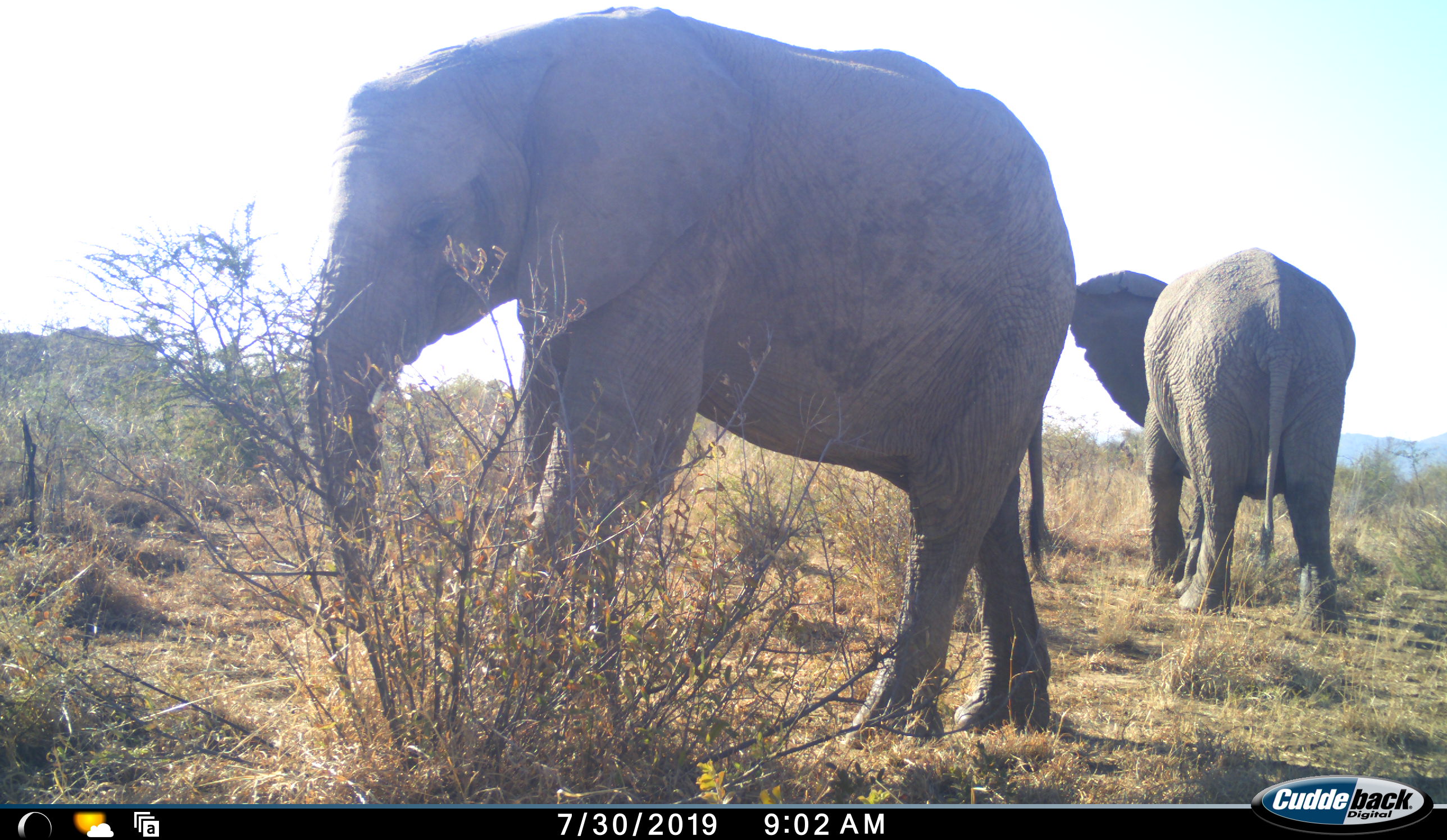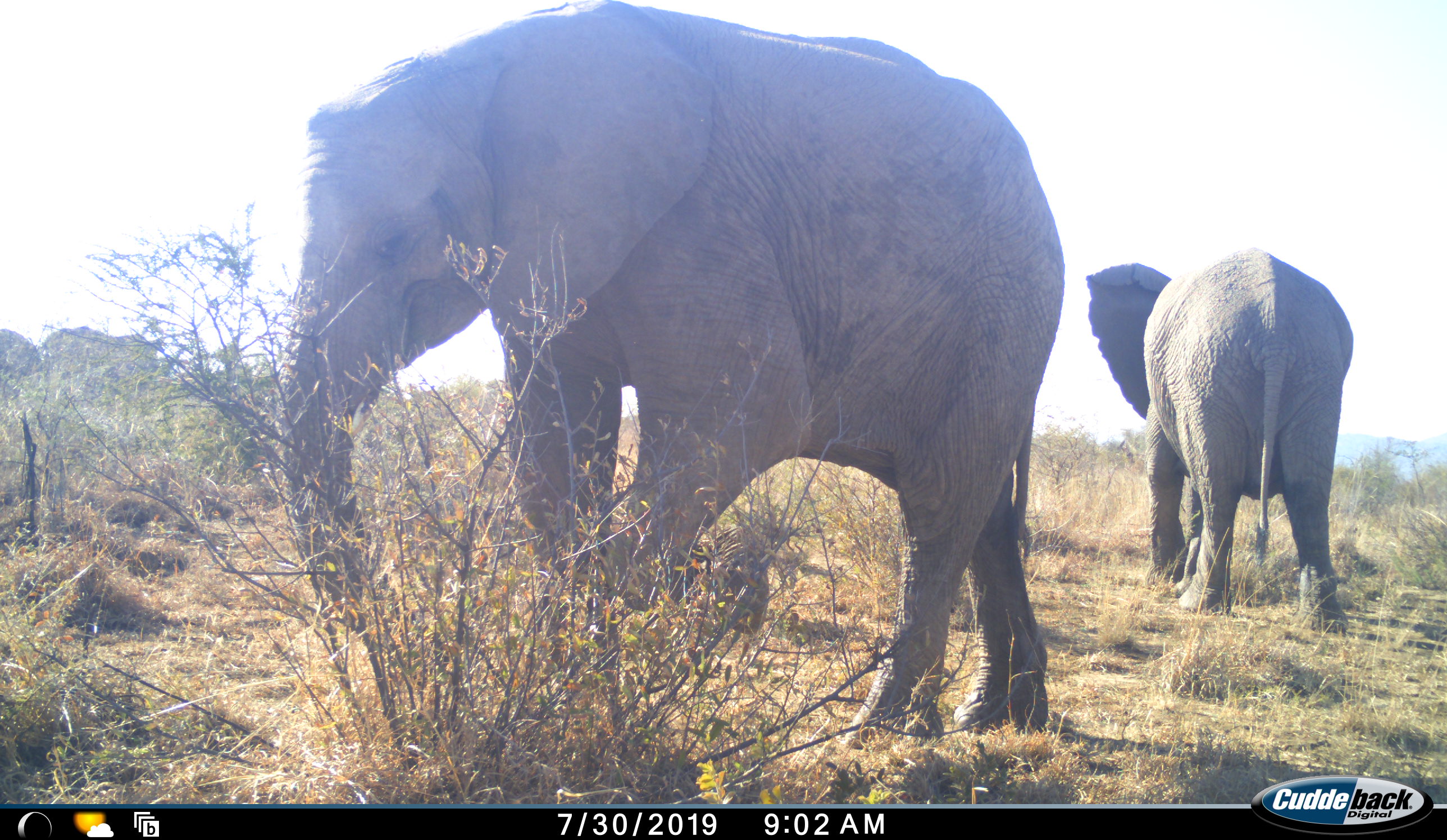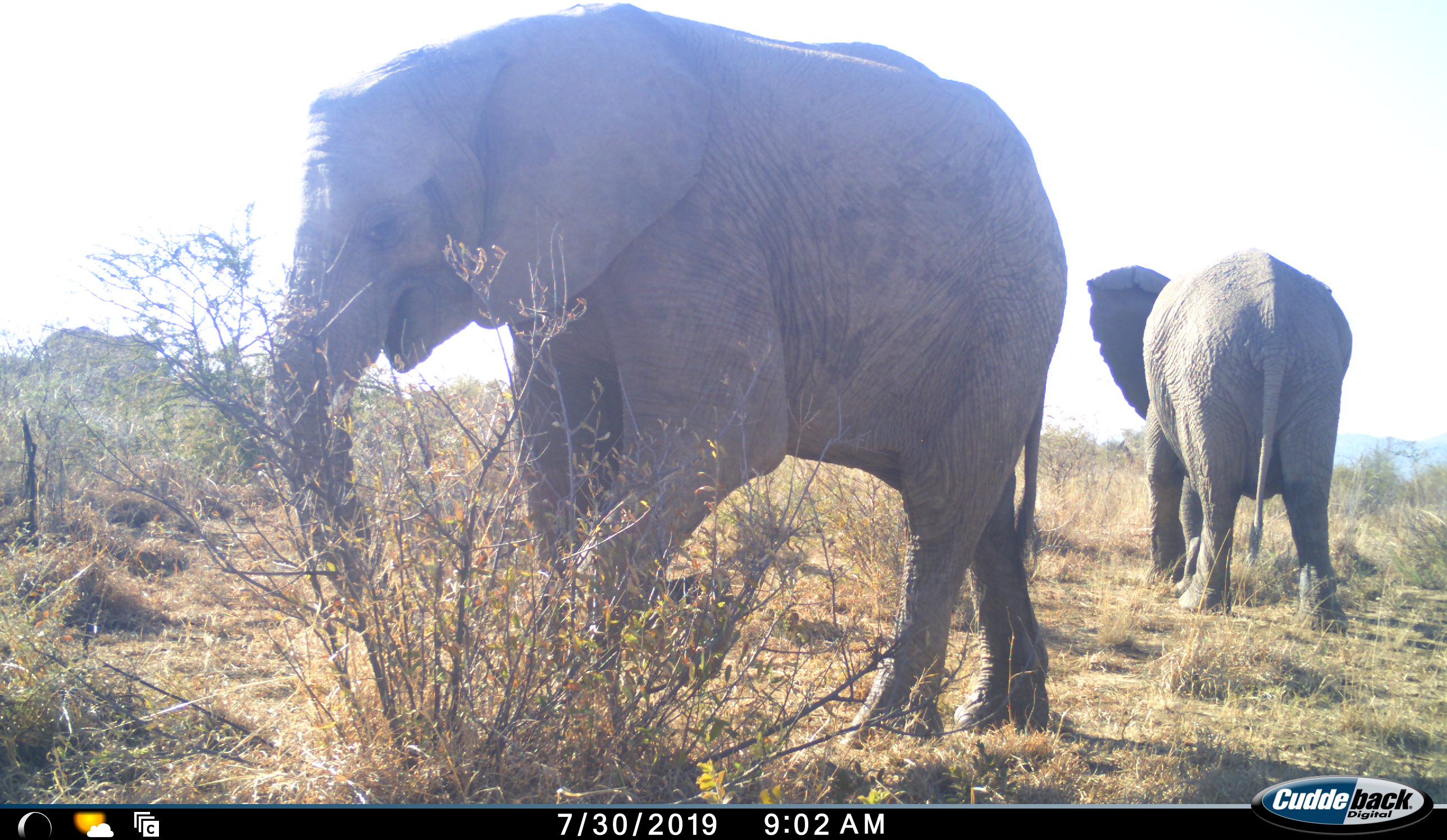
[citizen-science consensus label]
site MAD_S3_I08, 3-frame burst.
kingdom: Animalia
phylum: Chordata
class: Mammalia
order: Proboscidea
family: Elephantidae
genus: Loxodonta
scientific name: Loxodonta africana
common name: african bush elephant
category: elephant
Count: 2.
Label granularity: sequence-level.